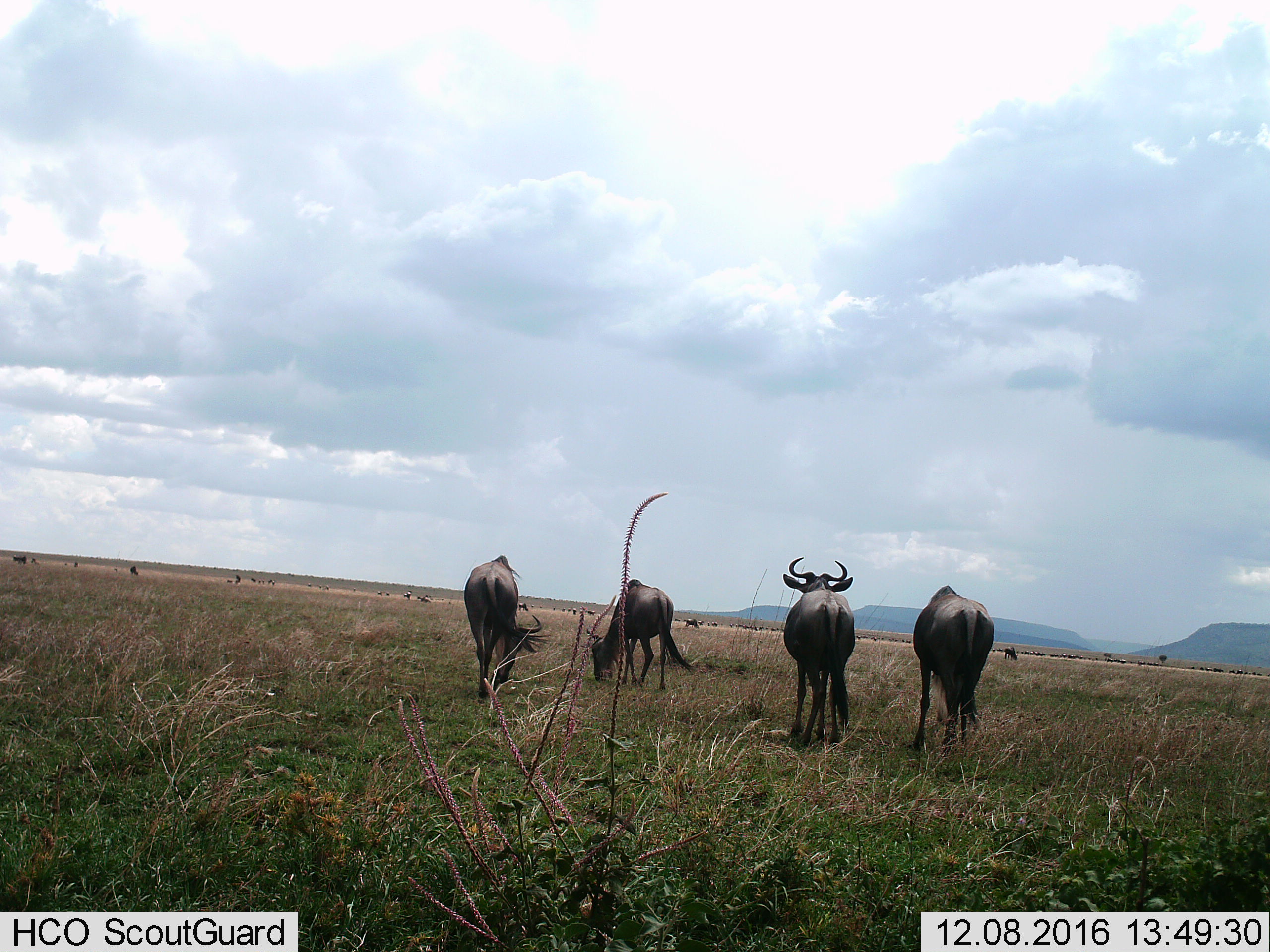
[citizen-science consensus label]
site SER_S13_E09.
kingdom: Animalia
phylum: Chordata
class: Mammalia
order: Artiodactyla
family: Bovidae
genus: Connochaetes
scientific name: Connochaetes taurinus taurinus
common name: blue wildebeest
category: wildebeestblue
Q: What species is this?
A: Wildebeestblue (blue wildebeest) (Connochaetes taurinus taurinus).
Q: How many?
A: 11-50.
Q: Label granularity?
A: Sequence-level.